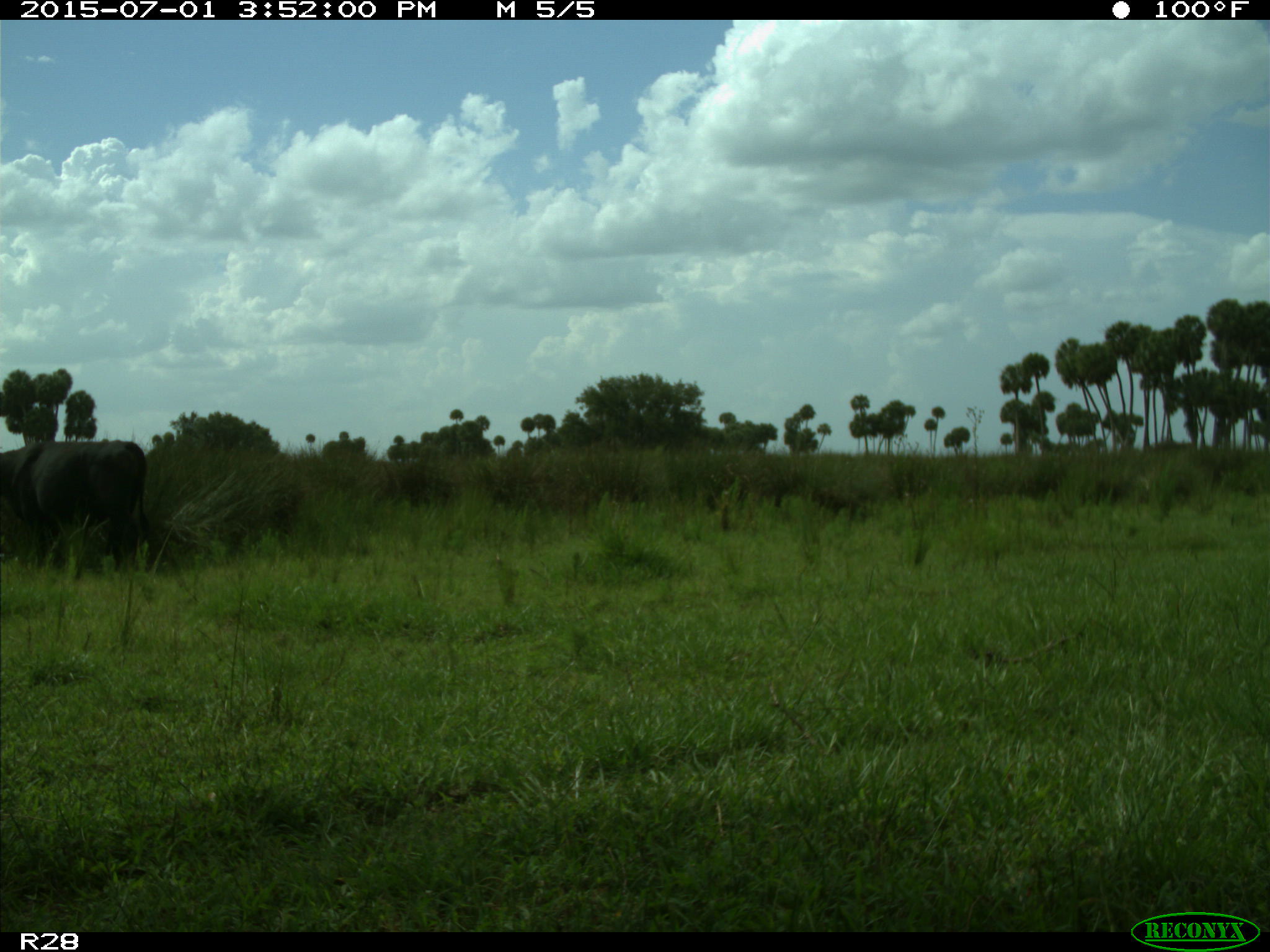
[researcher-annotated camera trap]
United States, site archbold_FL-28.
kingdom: Animalia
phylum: Chordata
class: Mammalia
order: Artiodactyla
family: Bovidae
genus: Bos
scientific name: Bos taurus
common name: domestic cow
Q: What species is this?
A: Bos taurus (domestic cow).